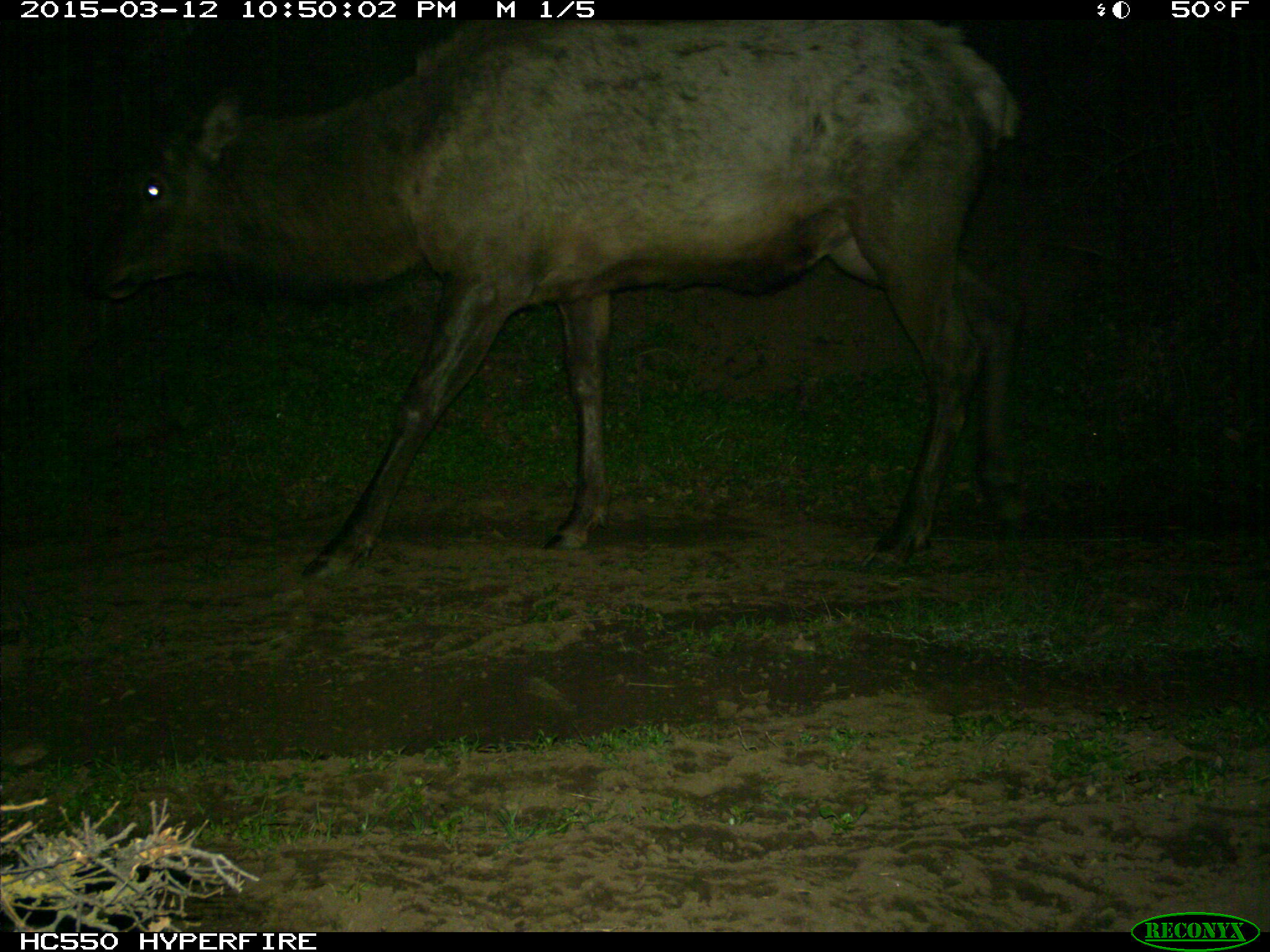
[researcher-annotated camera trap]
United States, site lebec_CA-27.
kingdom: Animalia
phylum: Chordata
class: Mammalia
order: Artiodactyla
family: Cervidae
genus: Cervus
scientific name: Cervus canadensis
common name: elk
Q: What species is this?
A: Cervus canadensis (elk).